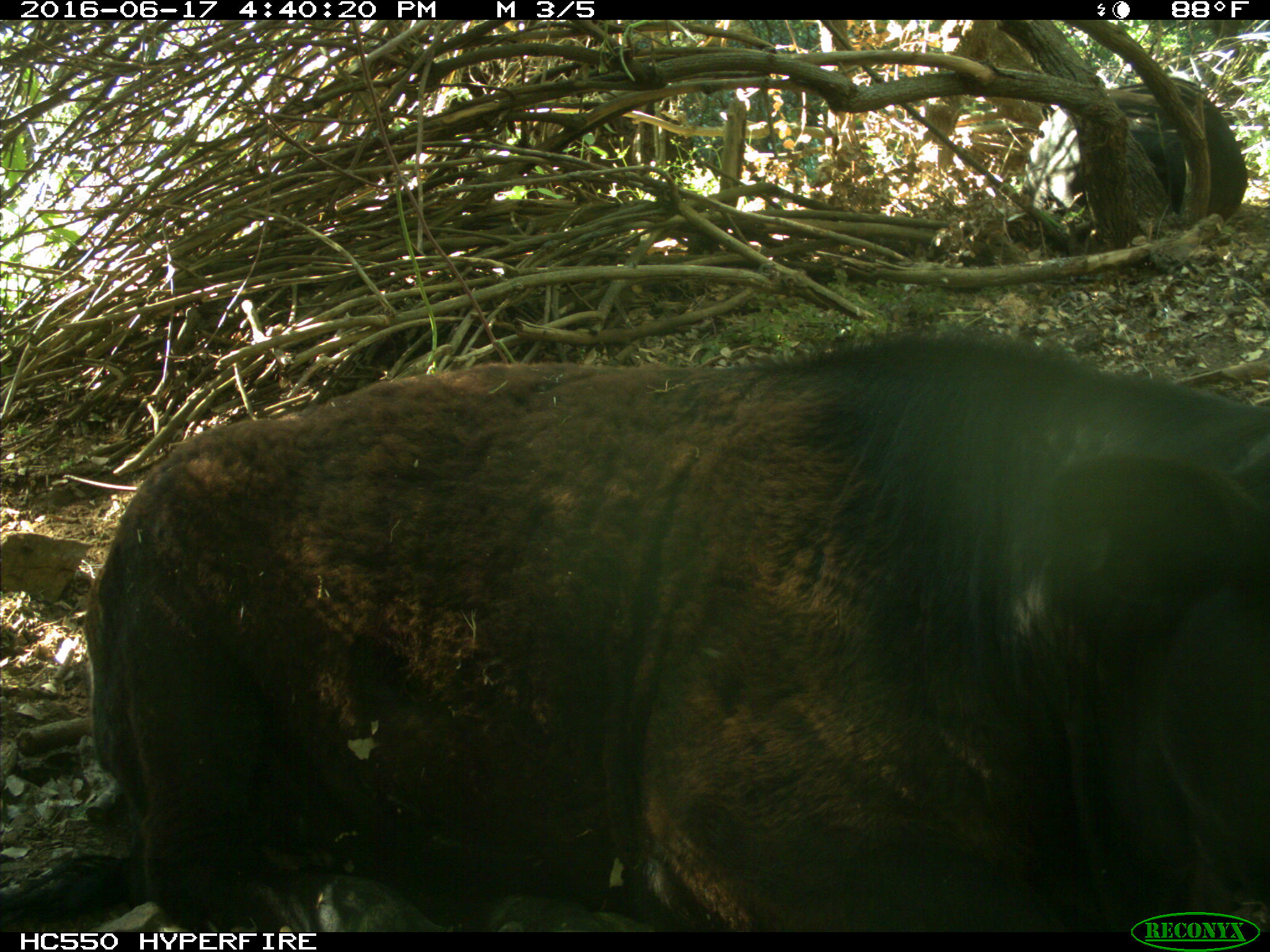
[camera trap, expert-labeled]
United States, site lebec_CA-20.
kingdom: Animalia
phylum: Chordata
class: Mammalia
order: Artiodactyla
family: Bovidae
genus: Bos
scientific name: Bos taurus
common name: domestic cow